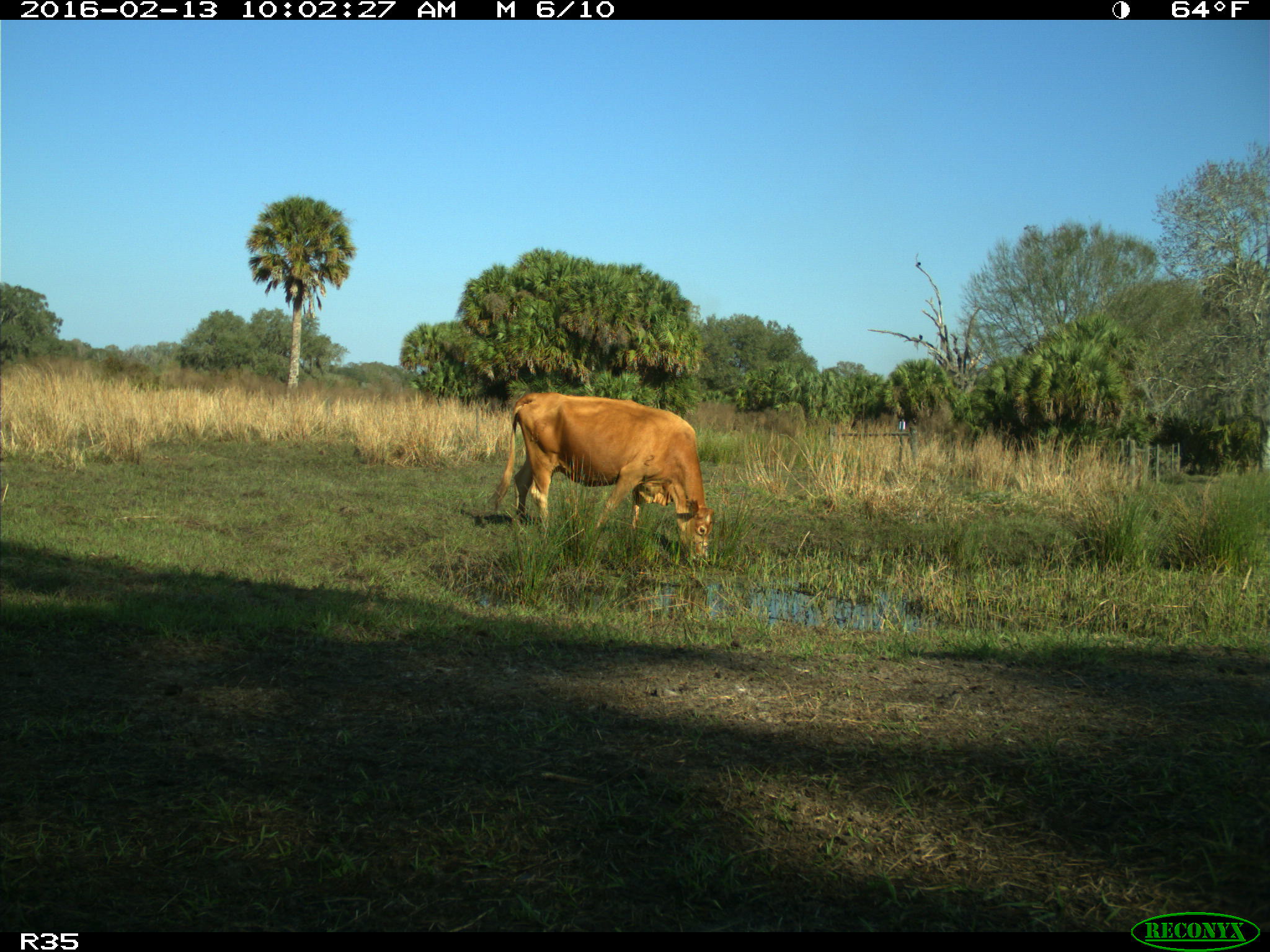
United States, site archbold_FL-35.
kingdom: Animalia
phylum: Chordata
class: Mammalia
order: Artiodactyla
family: Bovidae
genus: Bos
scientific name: Bos taurus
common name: domestic cow